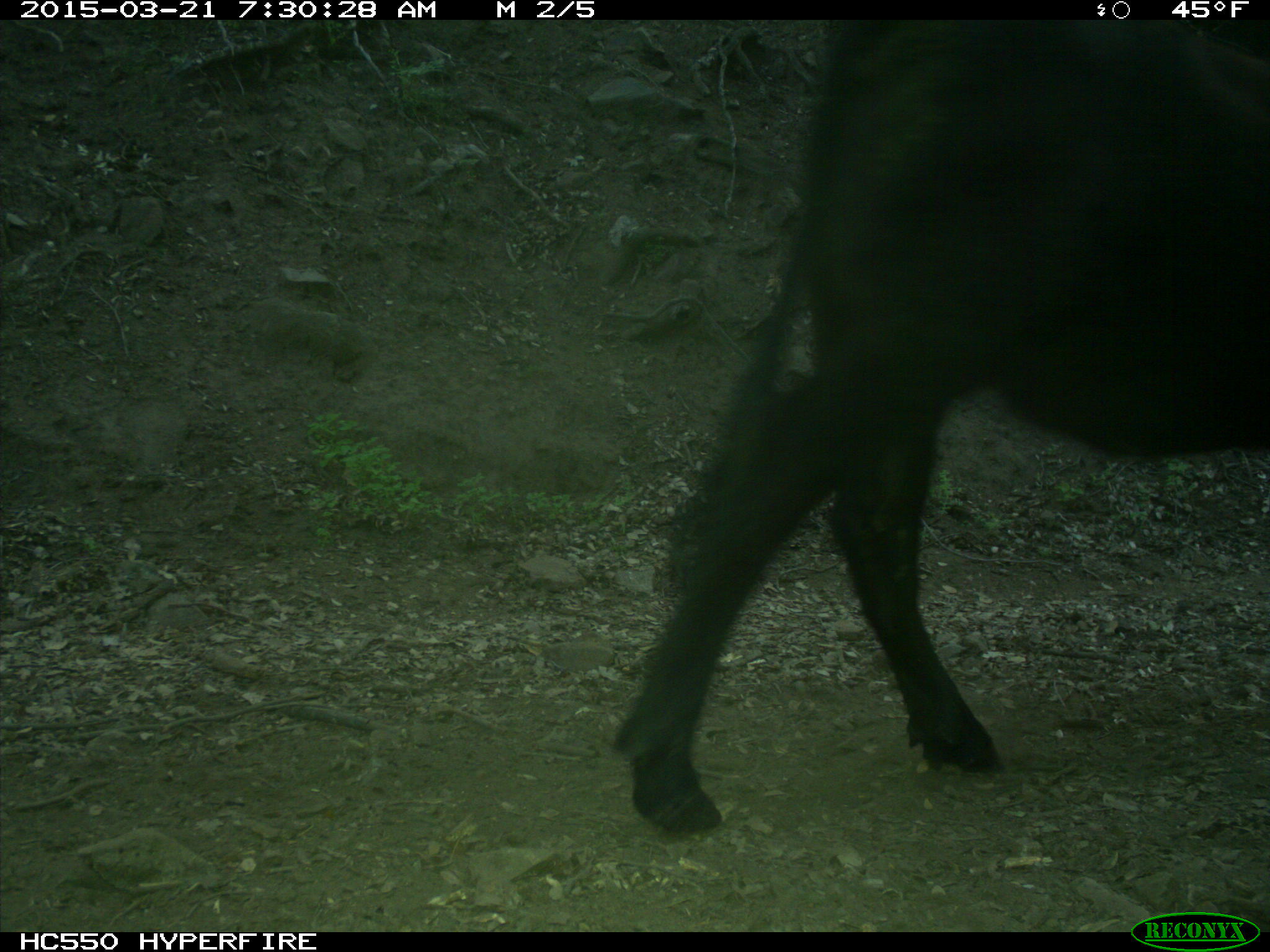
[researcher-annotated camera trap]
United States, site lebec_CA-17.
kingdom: Animalia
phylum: Chordata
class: Mammalia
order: Artiodactyla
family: Bovidae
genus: Bos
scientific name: Bos taurus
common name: domestic cow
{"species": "Bos taurus (domestic cow)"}